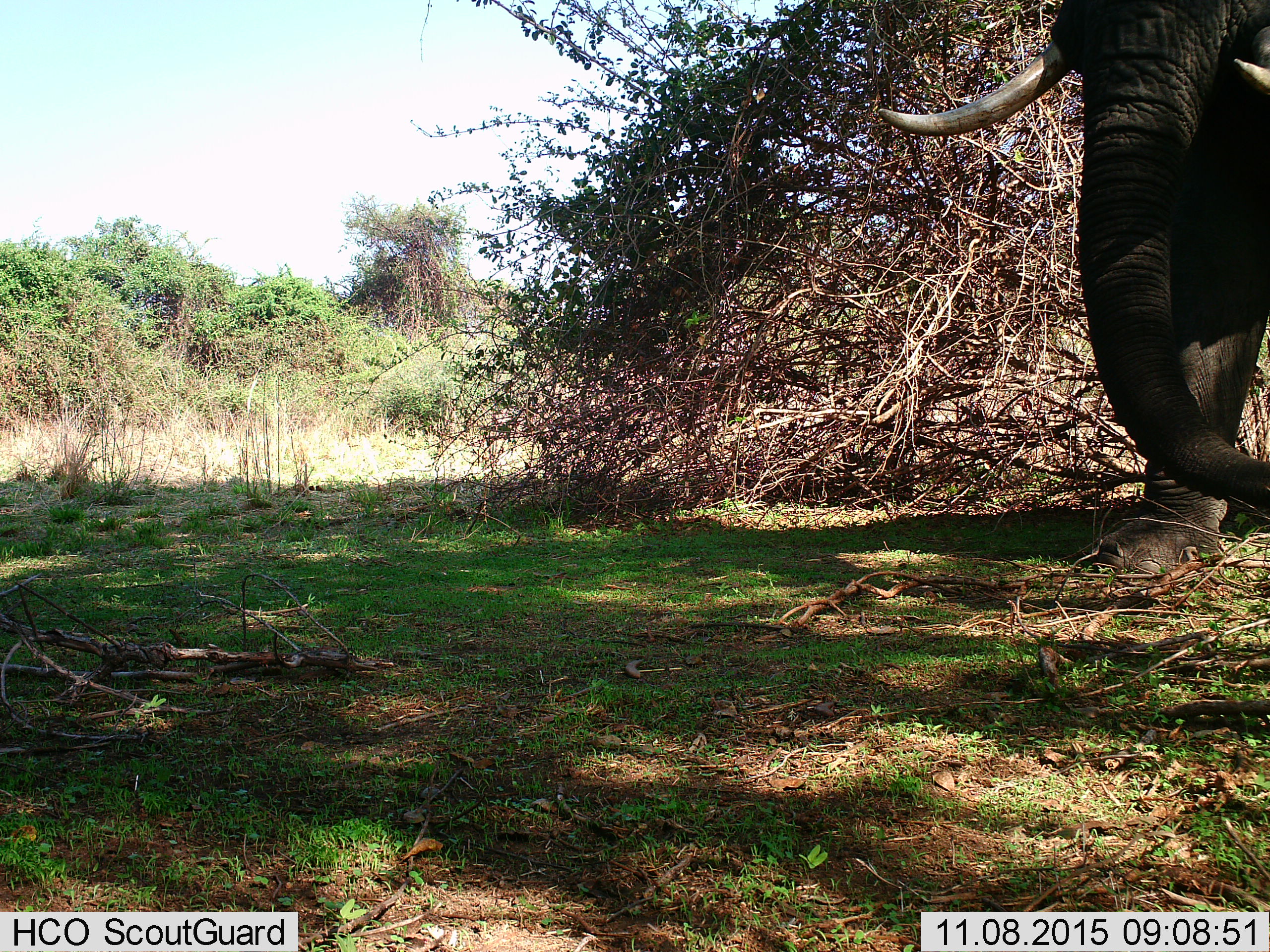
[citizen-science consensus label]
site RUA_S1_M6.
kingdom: Animalia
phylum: Chordata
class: Mammalia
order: Proboscidea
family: Elephantidae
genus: Loxodonta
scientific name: Loxodonta africana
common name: african bush elephant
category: elephant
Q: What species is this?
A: Elephant (african bush elephant) (Loxodonta africana).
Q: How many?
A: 1.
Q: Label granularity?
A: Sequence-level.